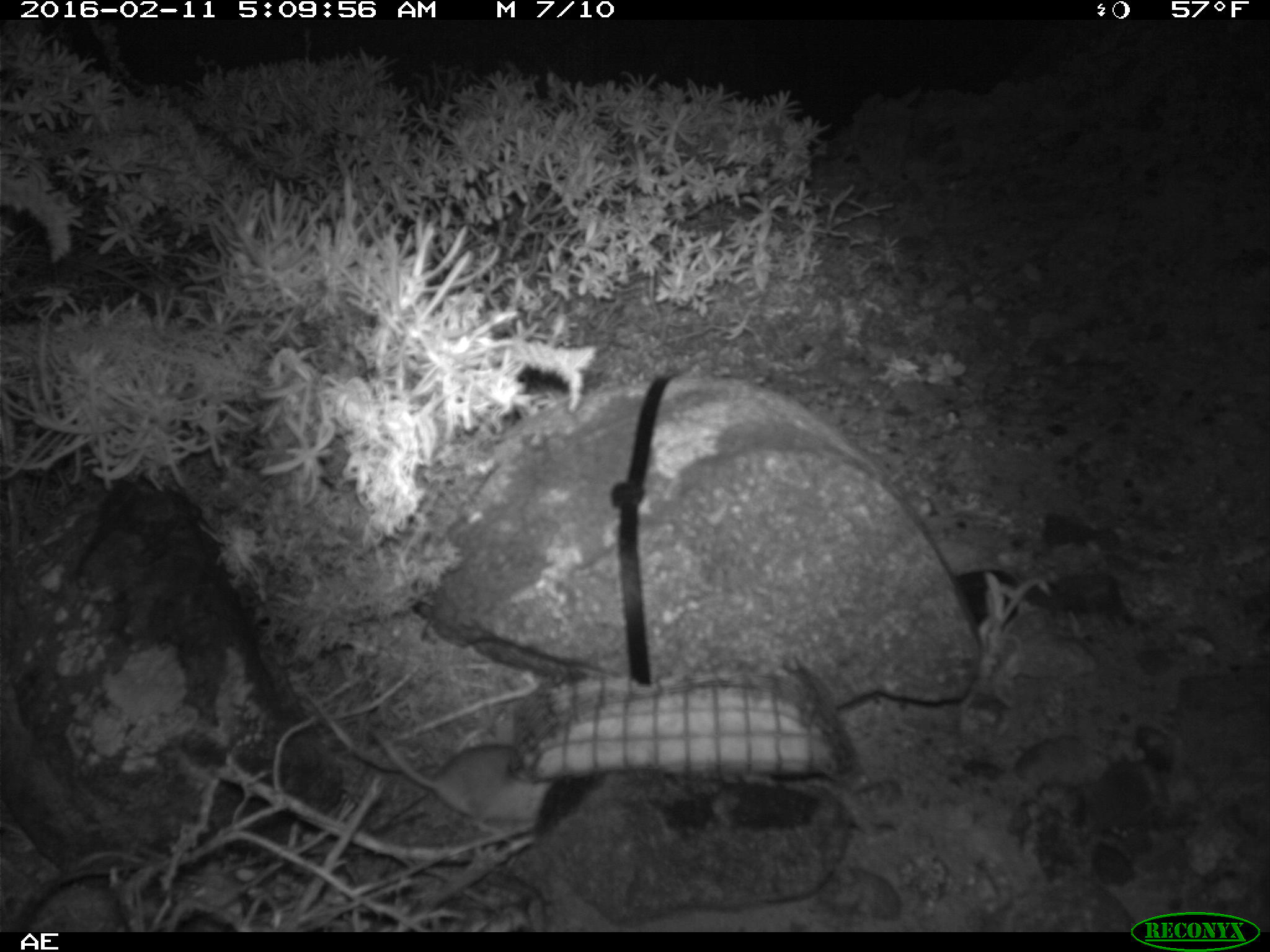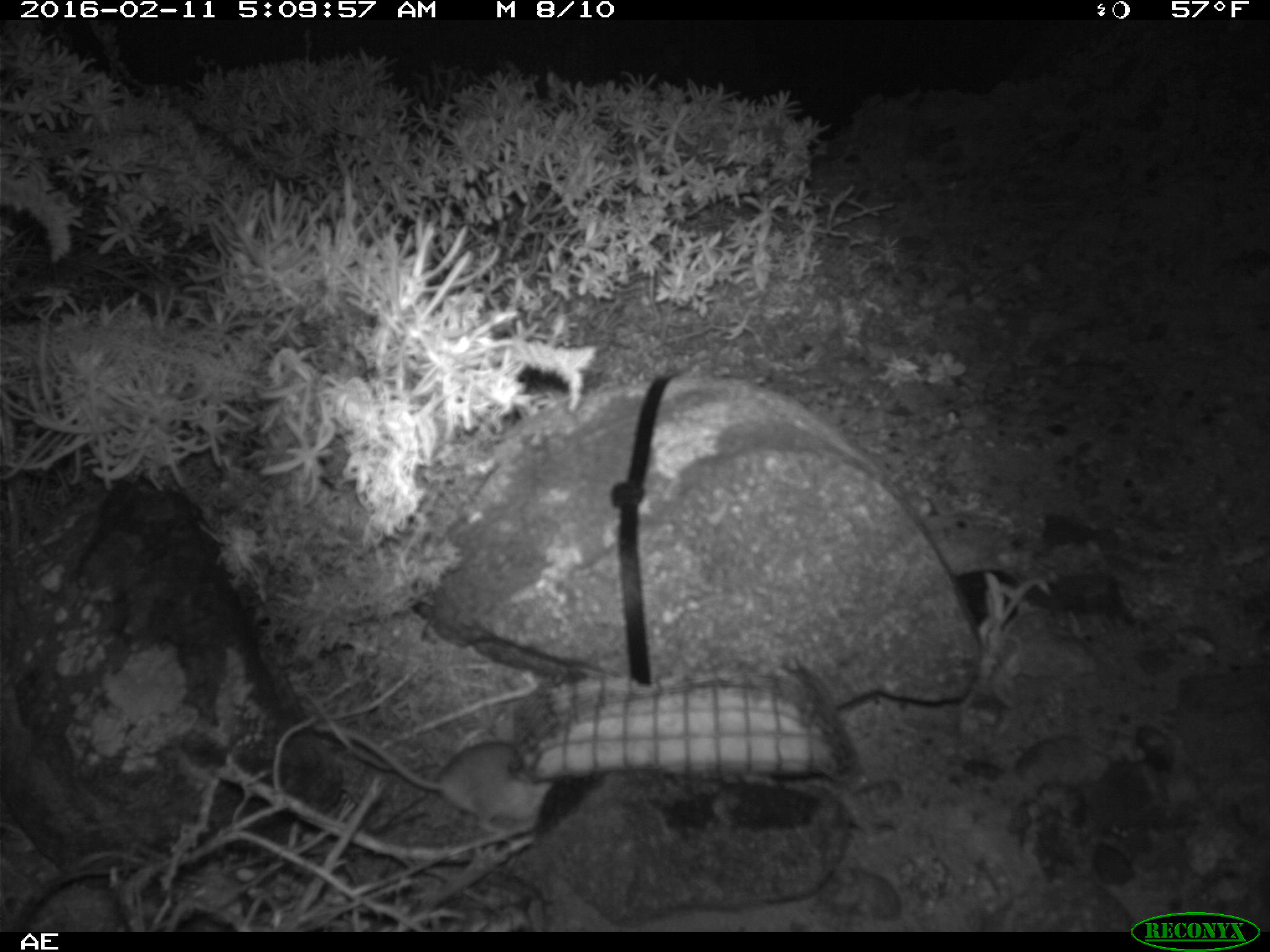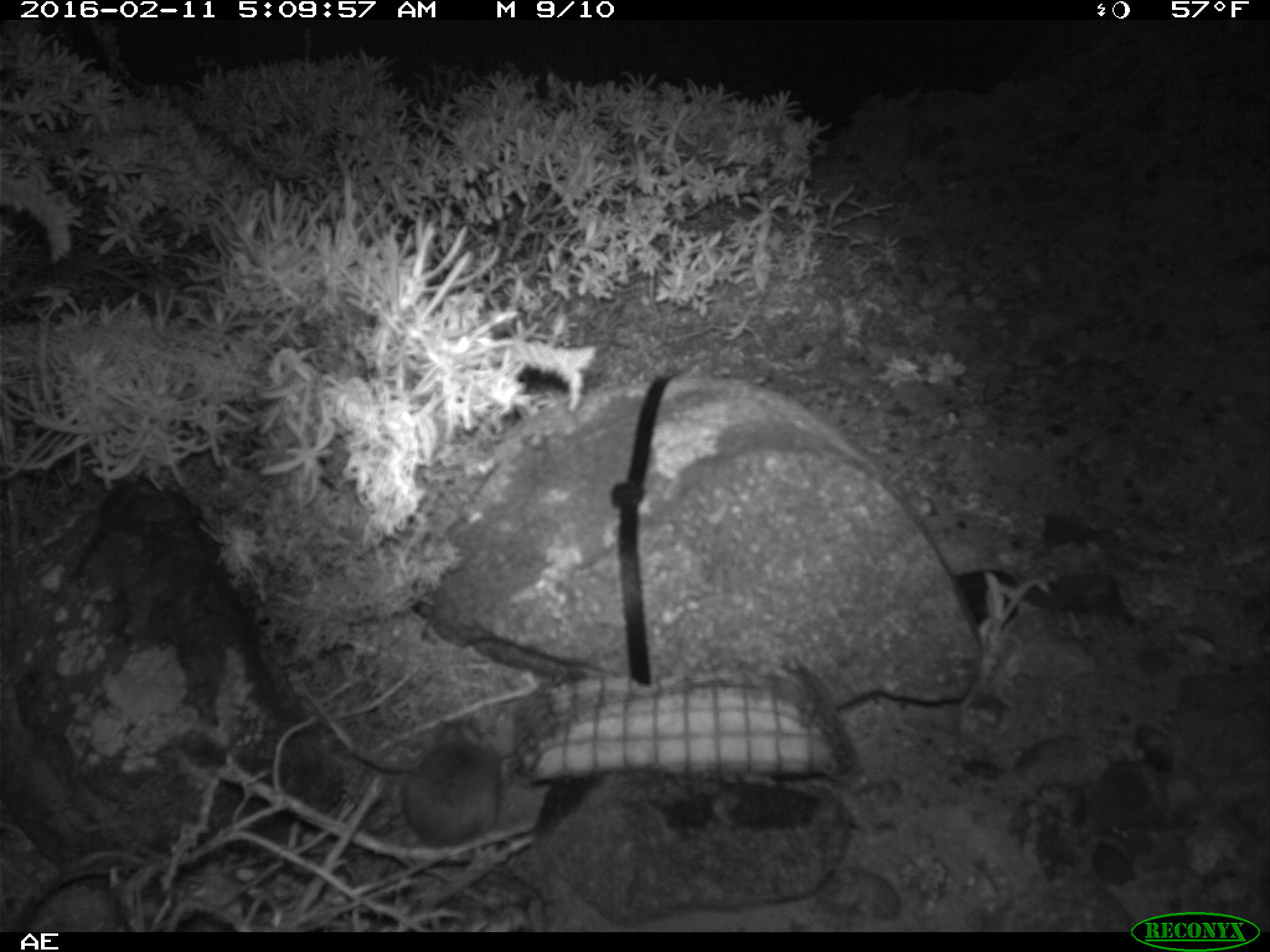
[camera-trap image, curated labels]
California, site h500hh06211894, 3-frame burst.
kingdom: Animalia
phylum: Chordata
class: Mammalia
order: Rodentia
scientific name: Rodentia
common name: rodent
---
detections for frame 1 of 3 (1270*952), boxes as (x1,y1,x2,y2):
rodent: (372,728,548,827)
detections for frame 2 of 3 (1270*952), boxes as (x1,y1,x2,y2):
rodent: (310,726,553,831)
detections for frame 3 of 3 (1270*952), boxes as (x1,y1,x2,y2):
rodent: (402,716,500,862)